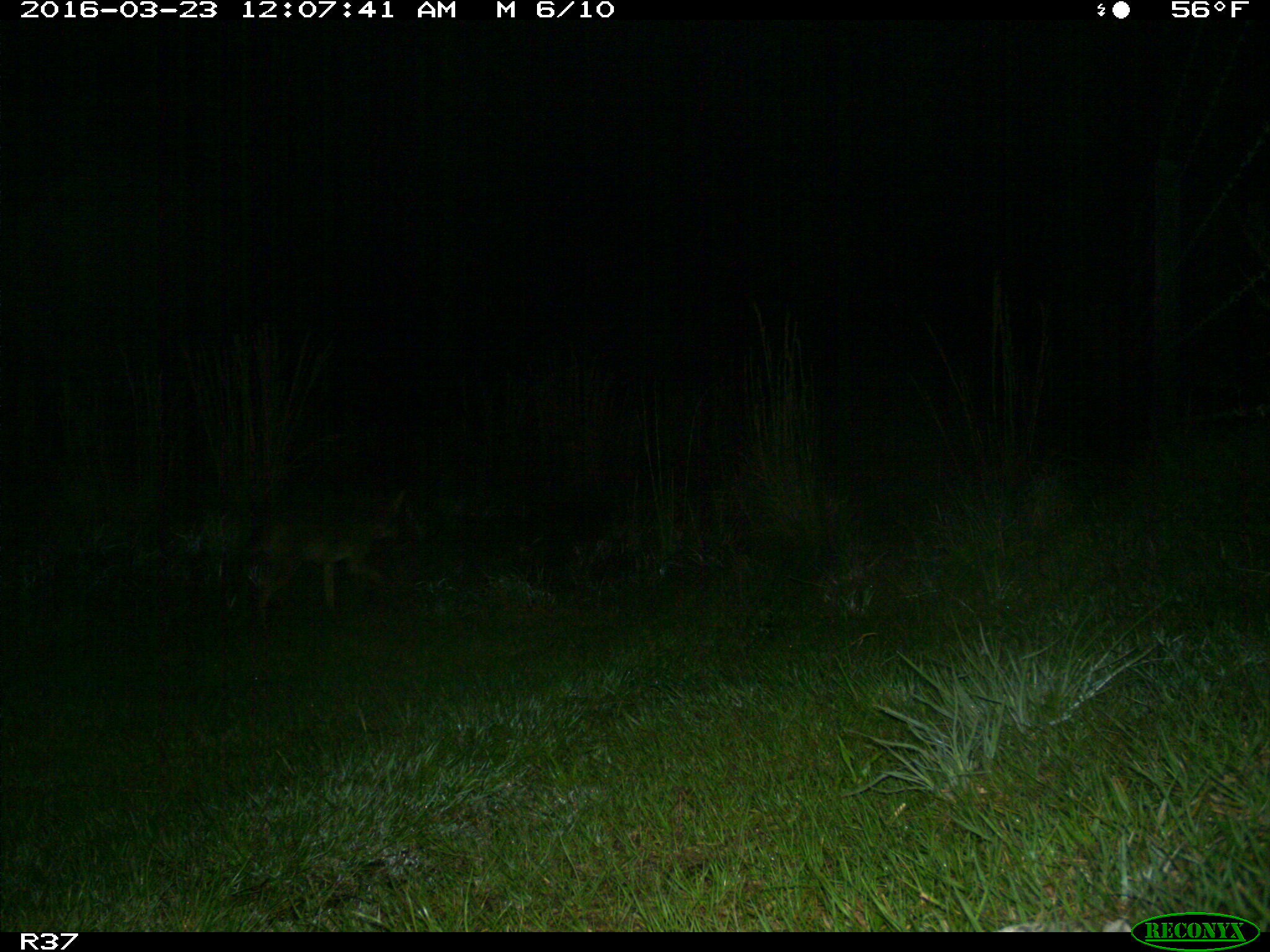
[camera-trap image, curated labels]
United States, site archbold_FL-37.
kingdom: Animalia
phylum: Chordata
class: Mammalia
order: Carnivora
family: Canidae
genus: Canis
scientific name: Canis latrans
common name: coyote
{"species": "Canis latrans (coyote)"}